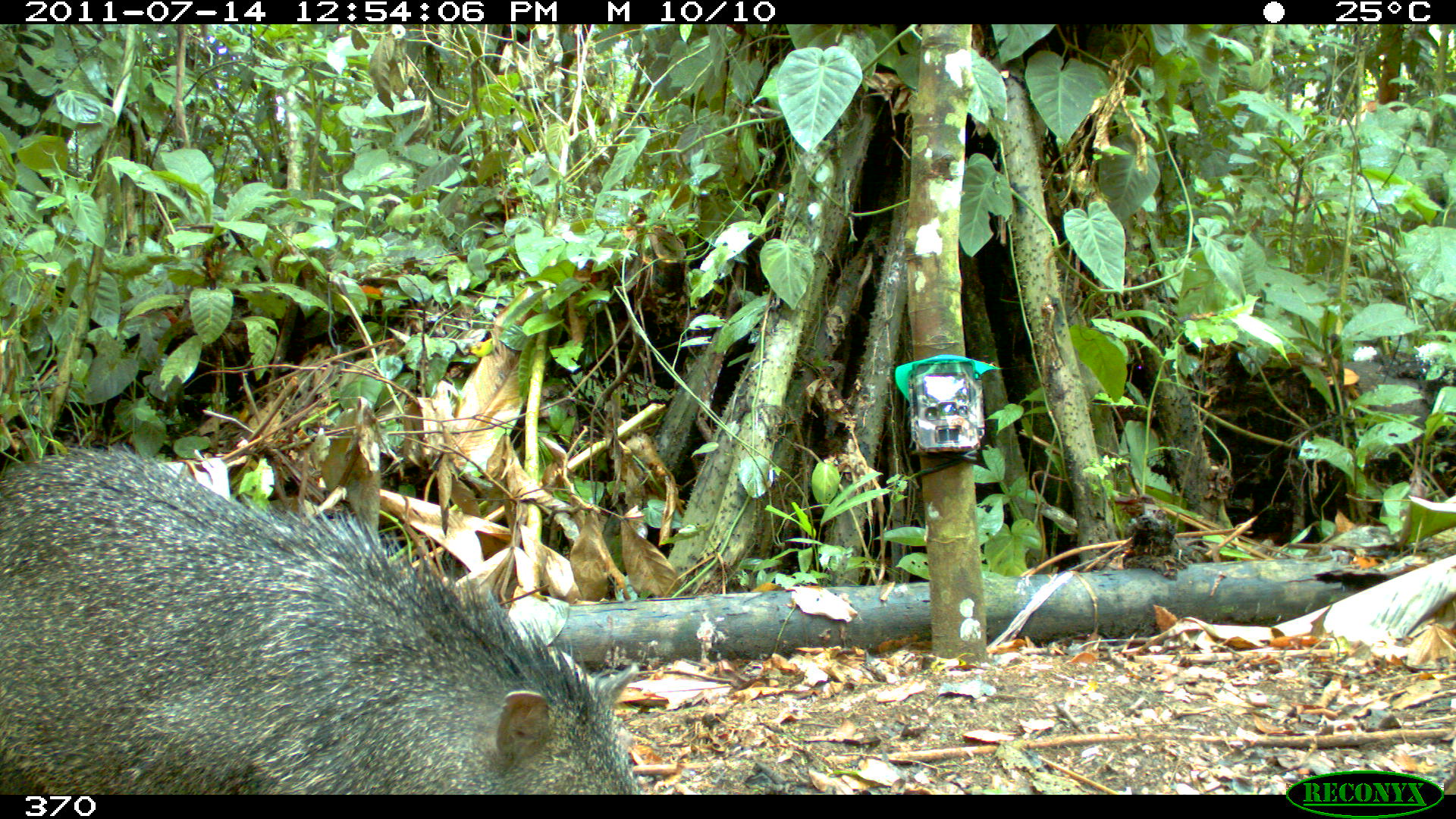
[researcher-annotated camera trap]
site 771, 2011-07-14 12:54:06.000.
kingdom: Animalia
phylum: Chordata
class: Mammalia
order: Artiodactyla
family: Tayassuidae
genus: Pecari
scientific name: Pecari tajacu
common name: collared peccary